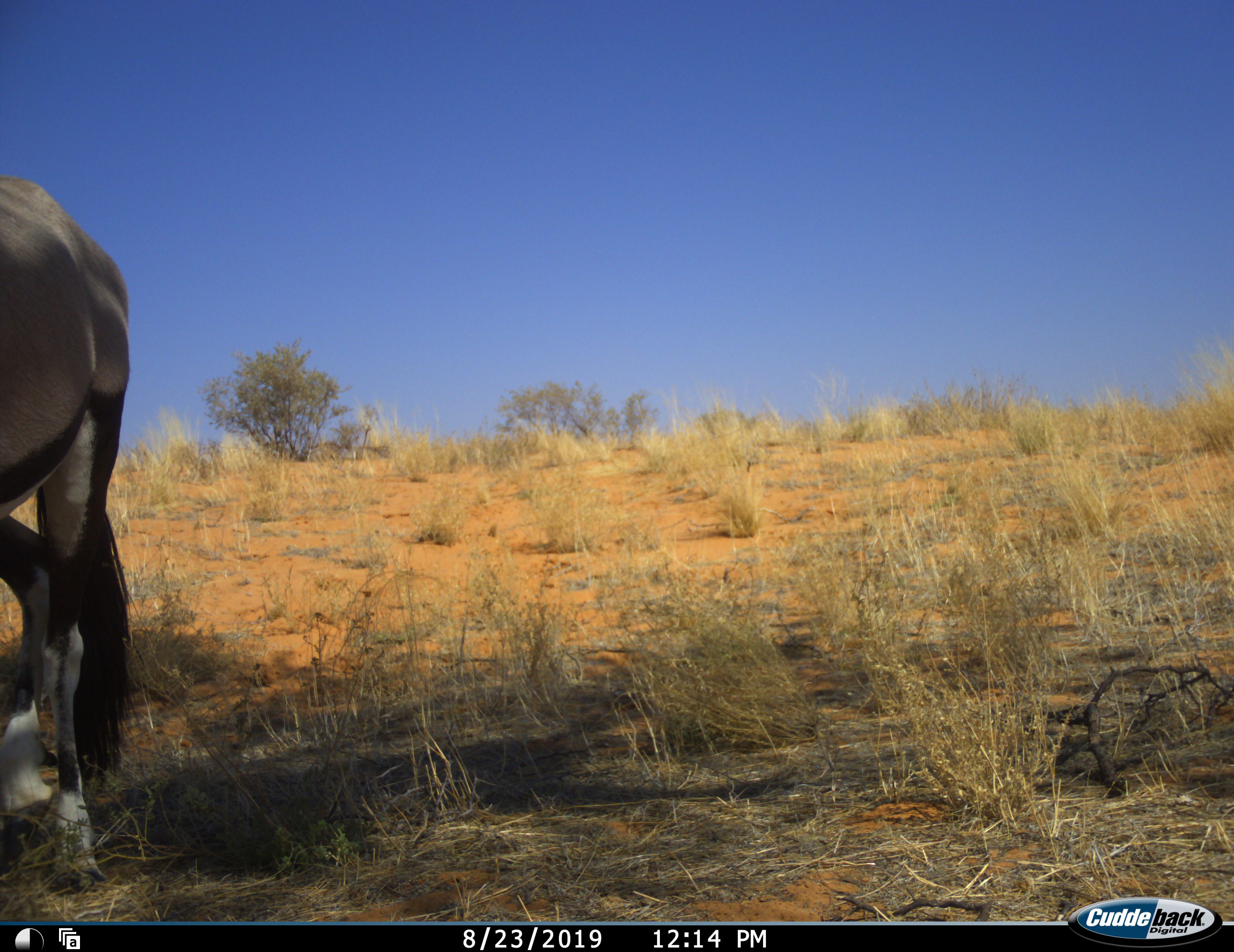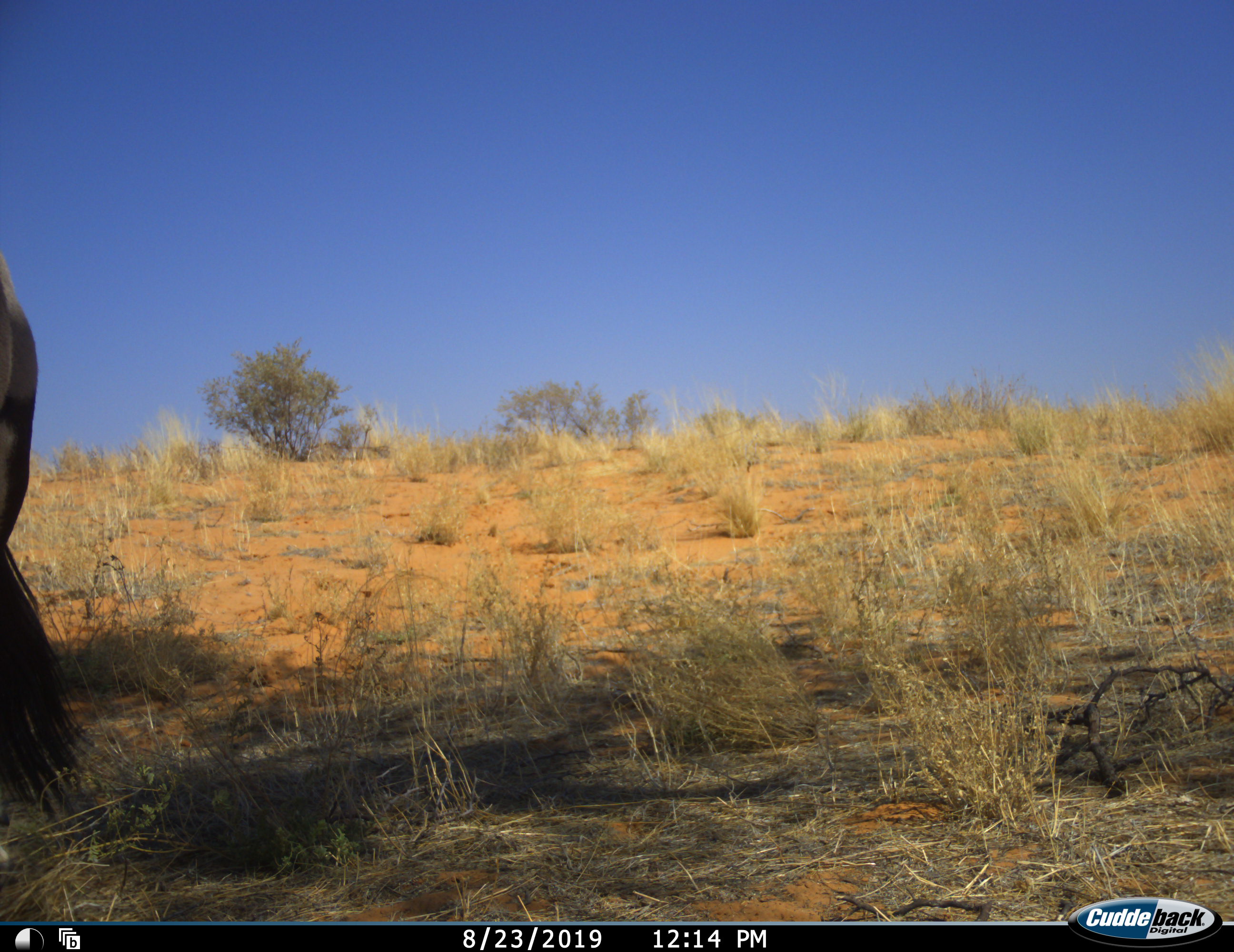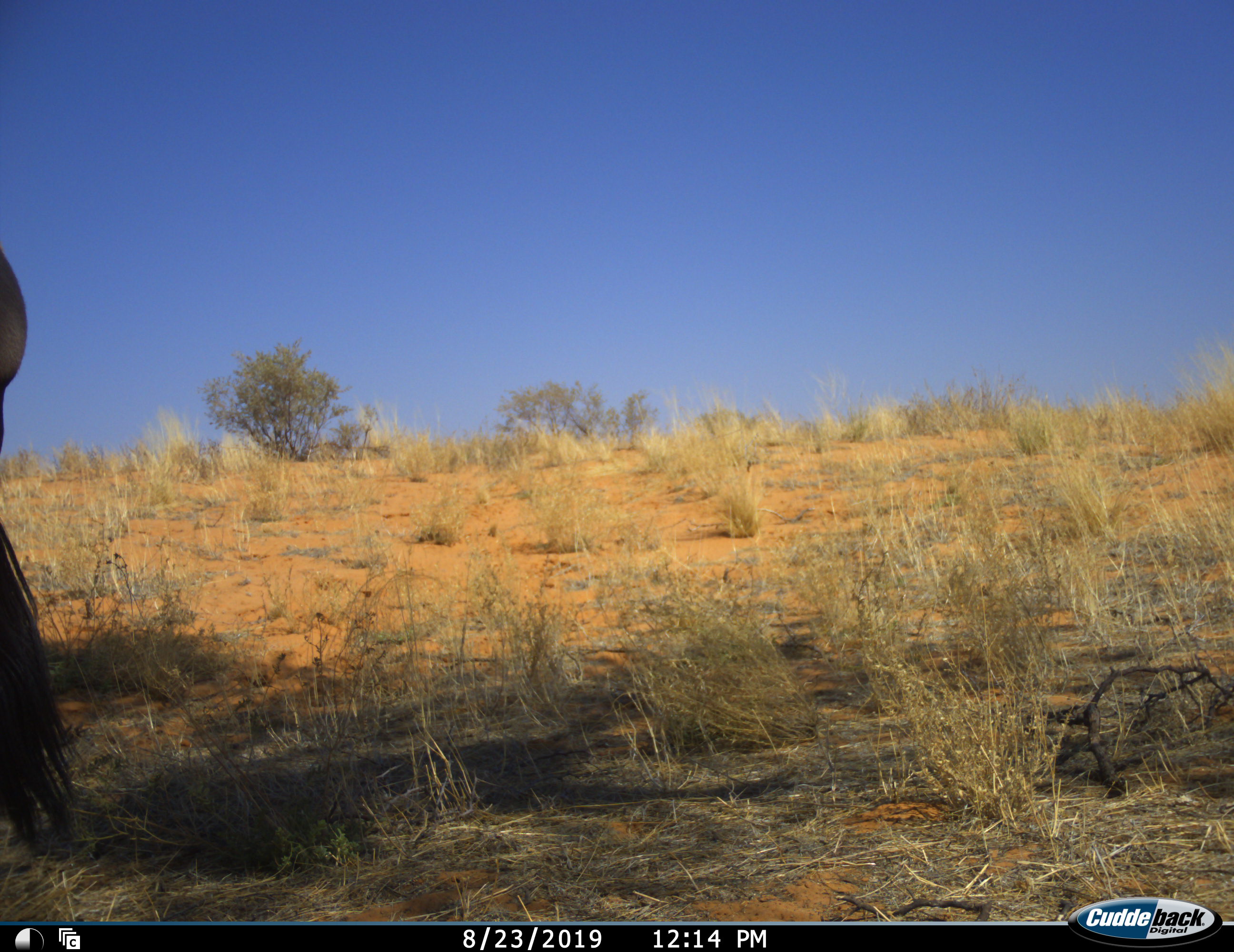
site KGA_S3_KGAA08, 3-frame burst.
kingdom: Animalia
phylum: Chordata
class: Mammalia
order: Artiodactyla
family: Bovidae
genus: Oryx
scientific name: Oryx gazella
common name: gemsbok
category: oryx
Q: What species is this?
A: Oryx (gemsbok) (Oryx gazella).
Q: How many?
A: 1.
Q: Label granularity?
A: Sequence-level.